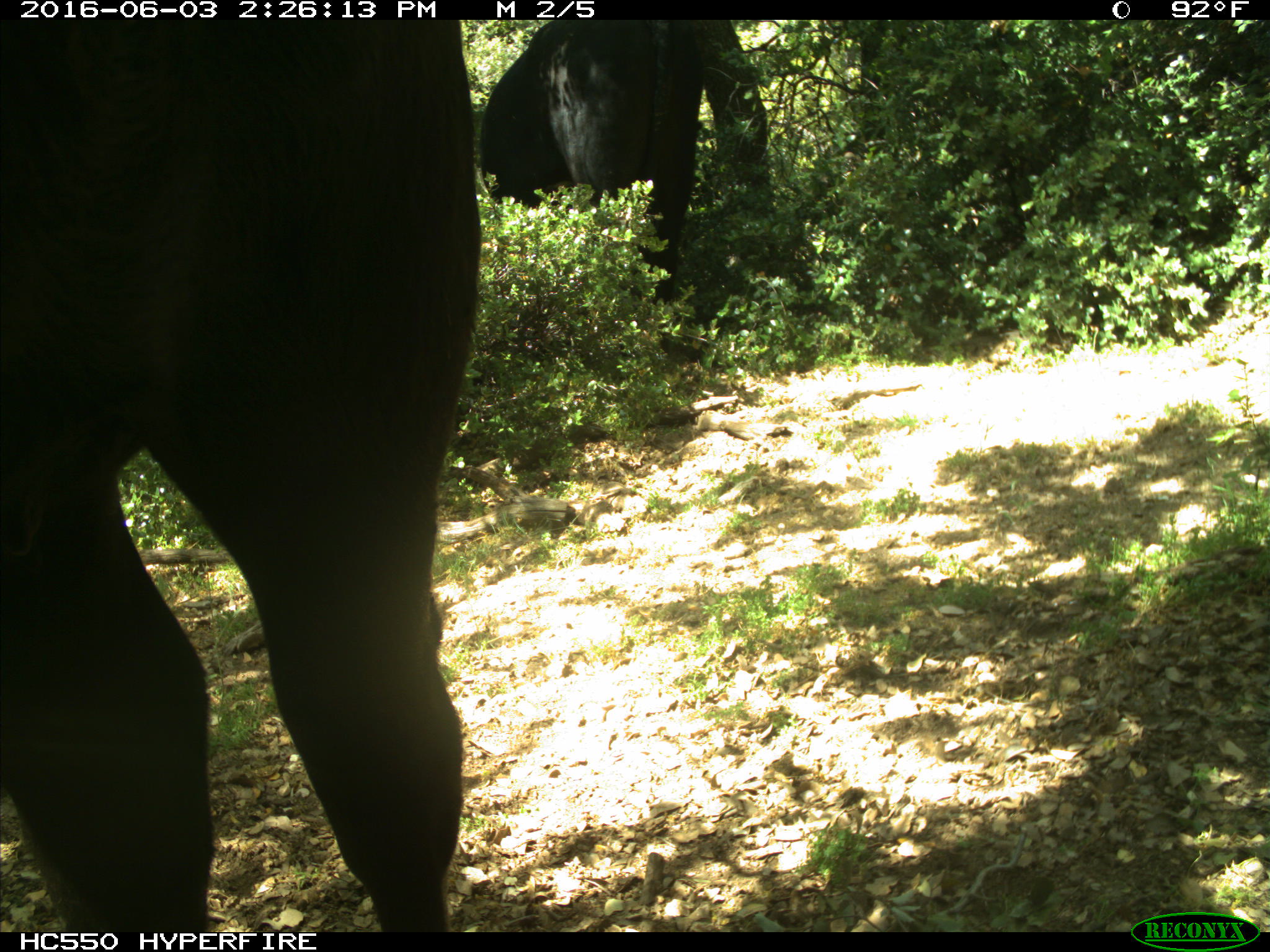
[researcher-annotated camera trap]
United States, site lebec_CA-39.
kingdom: Animalia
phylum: Chordata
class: Mammalia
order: Artiodactyla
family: Bovidae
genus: Bos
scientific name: Bos taurus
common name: domestic cow